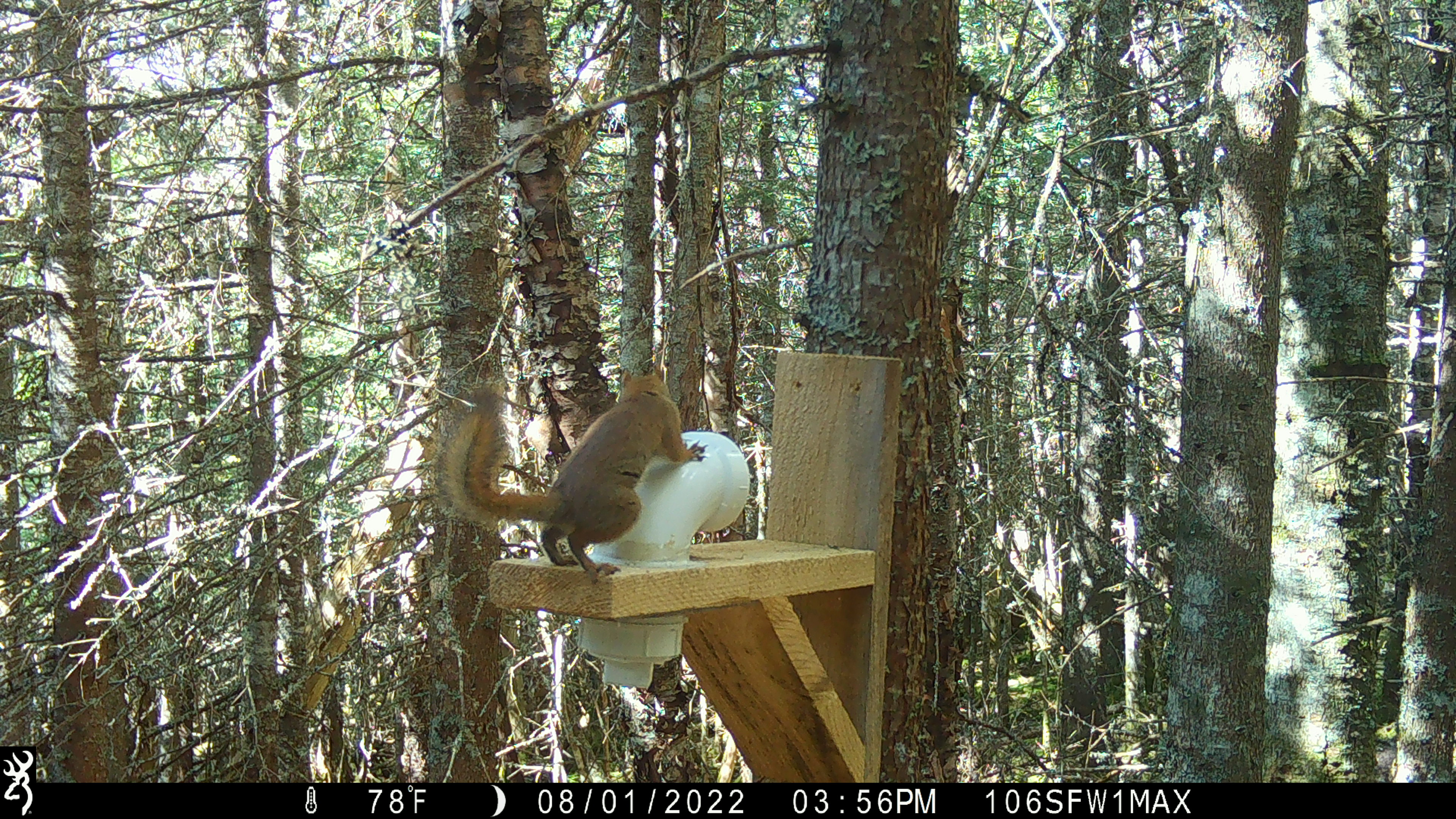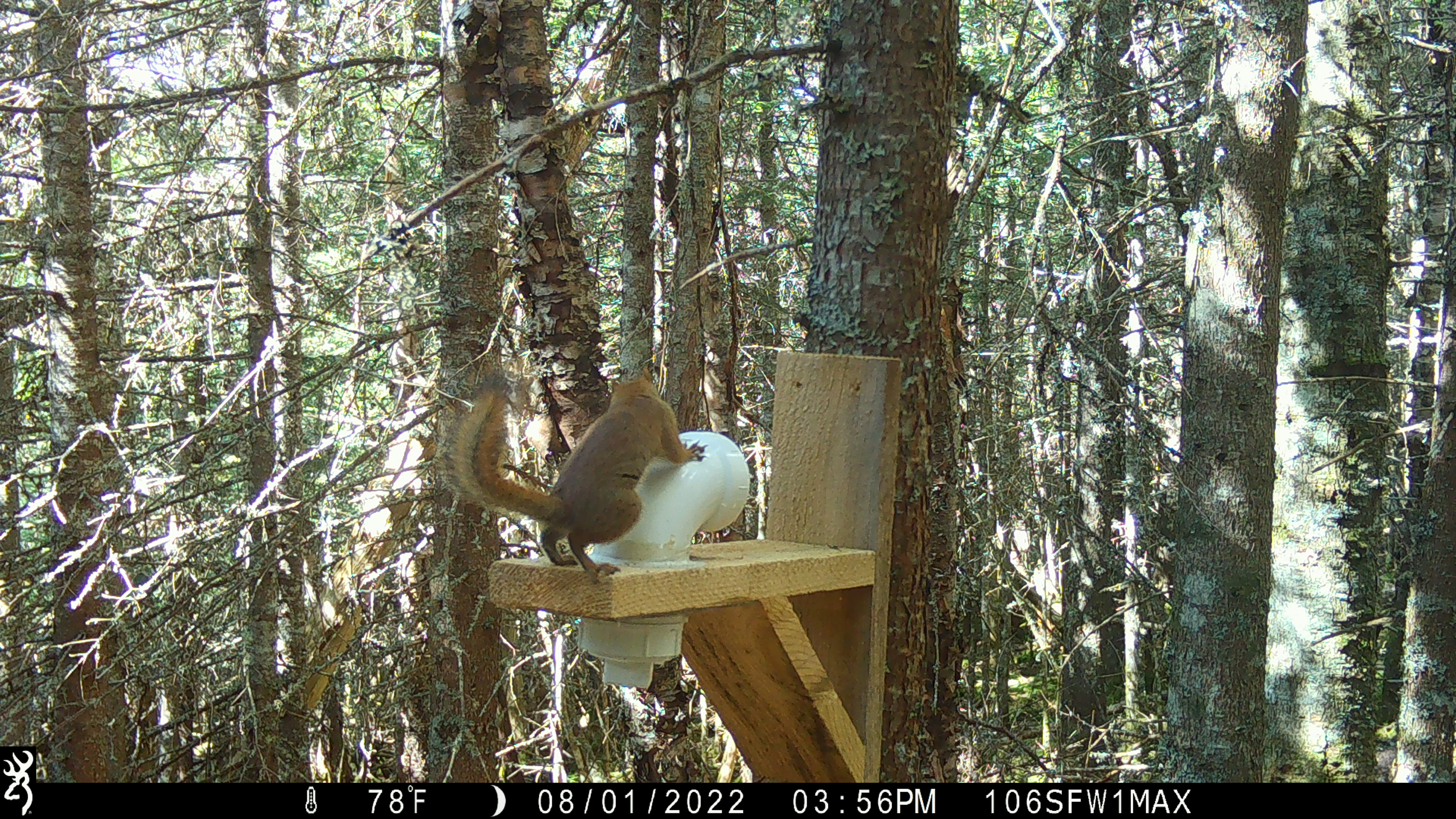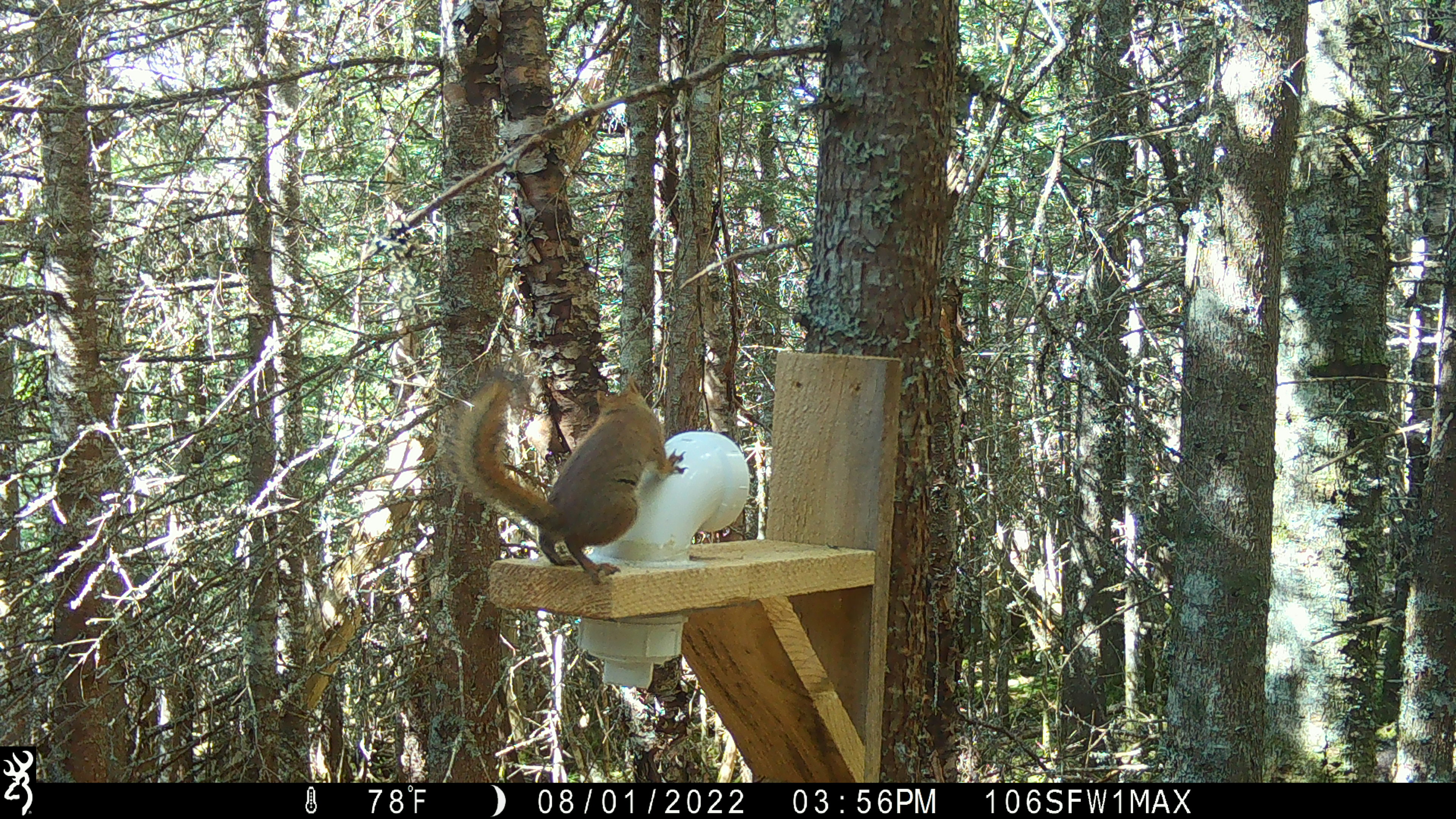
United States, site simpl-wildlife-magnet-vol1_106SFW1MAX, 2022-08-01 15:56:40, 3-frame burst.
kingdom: Animalia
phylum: Chordata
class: Mammalia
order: Rodentia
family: Sciuridae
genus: Tamiasciurus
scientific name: Tamiasciurus hudsonicus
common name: red squirrel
Red squirrel (Tamiasciurus hudsonicus).